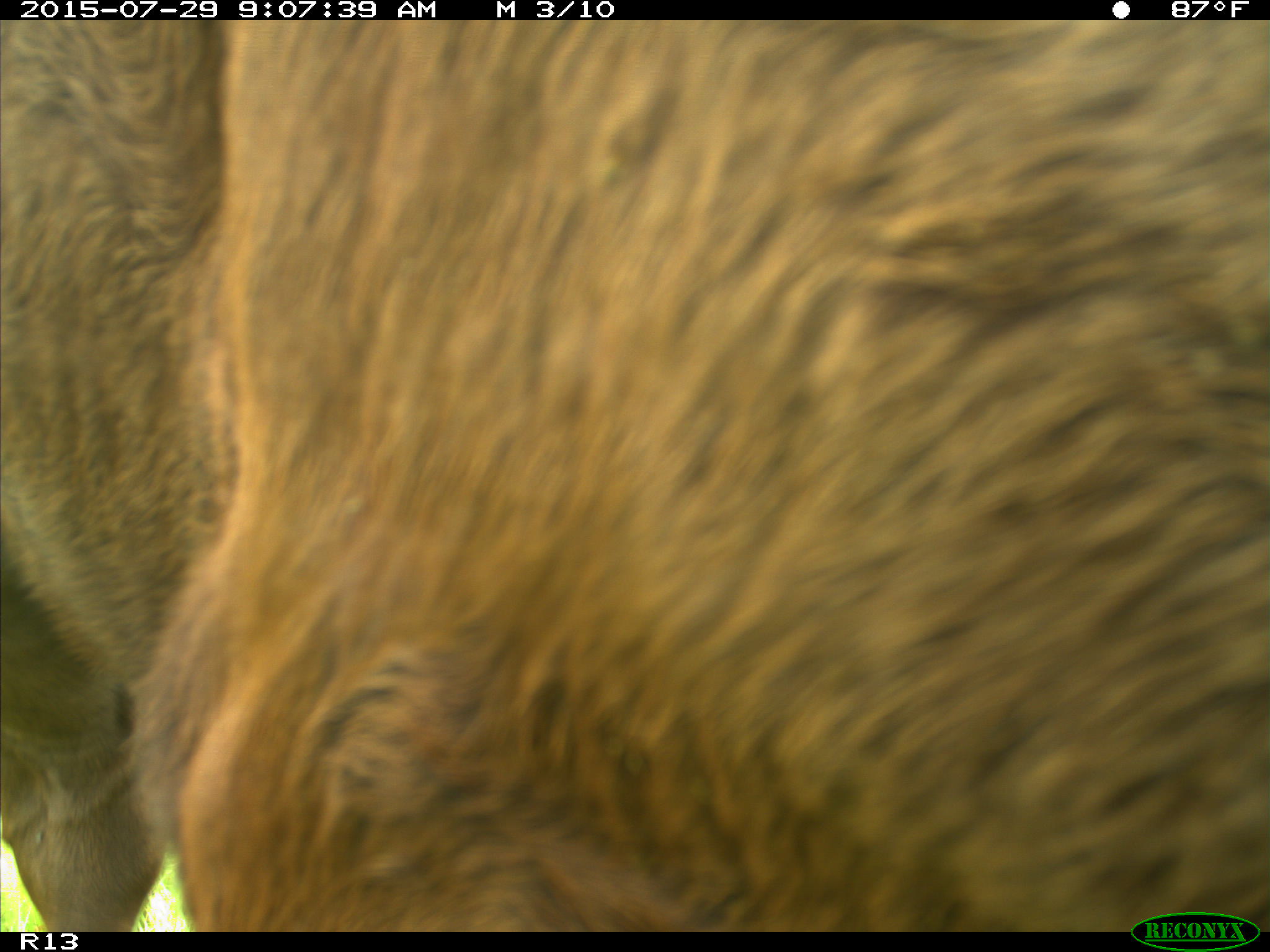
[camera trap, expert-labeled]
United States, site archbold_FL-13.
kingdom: Animalia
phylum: Chordata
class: Mammalia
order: Artiodactyla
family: Bovidae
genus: Bos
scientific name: Bos taurus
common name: domestic cow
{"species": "Bos taurus (domestic cow)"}